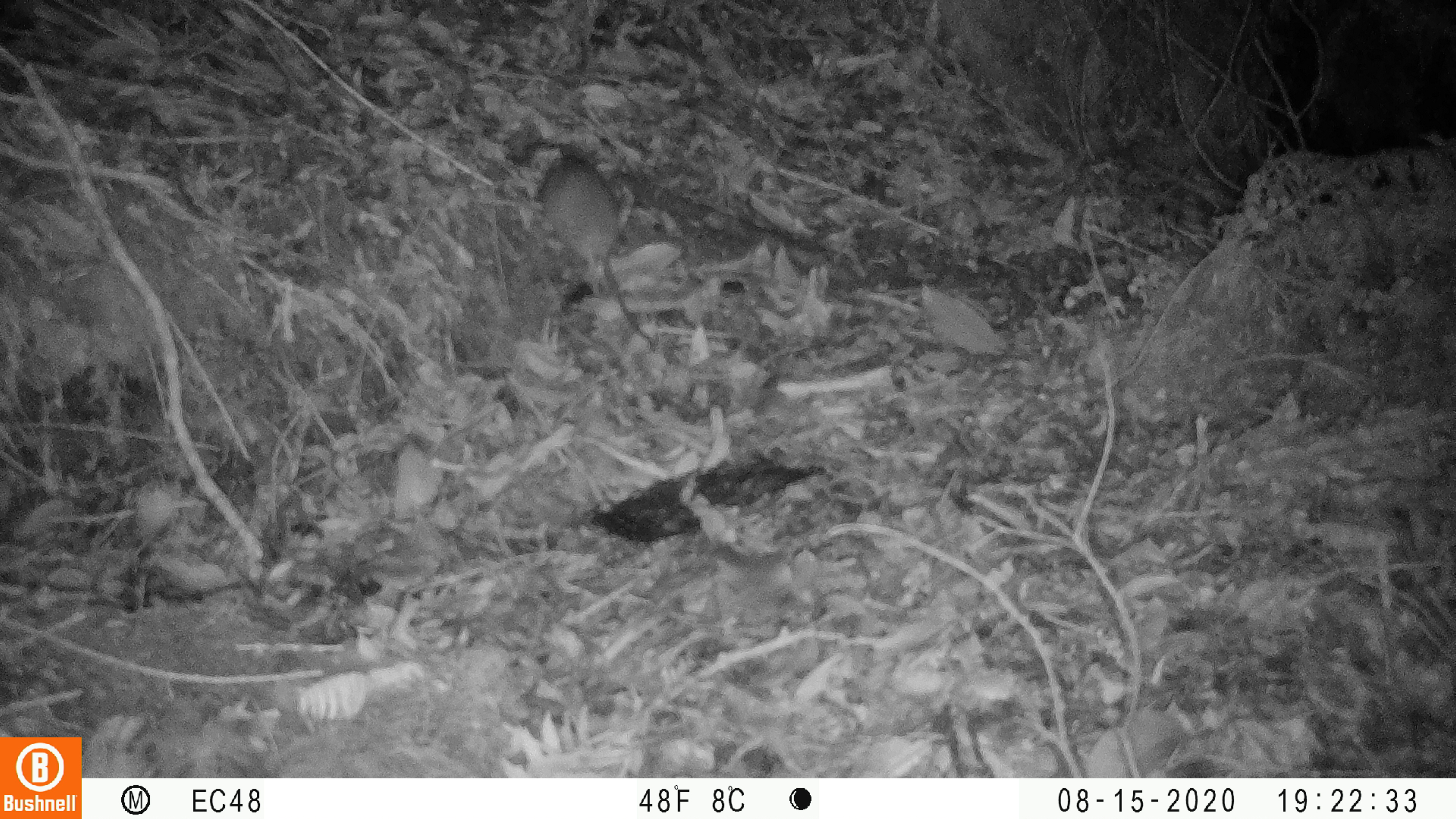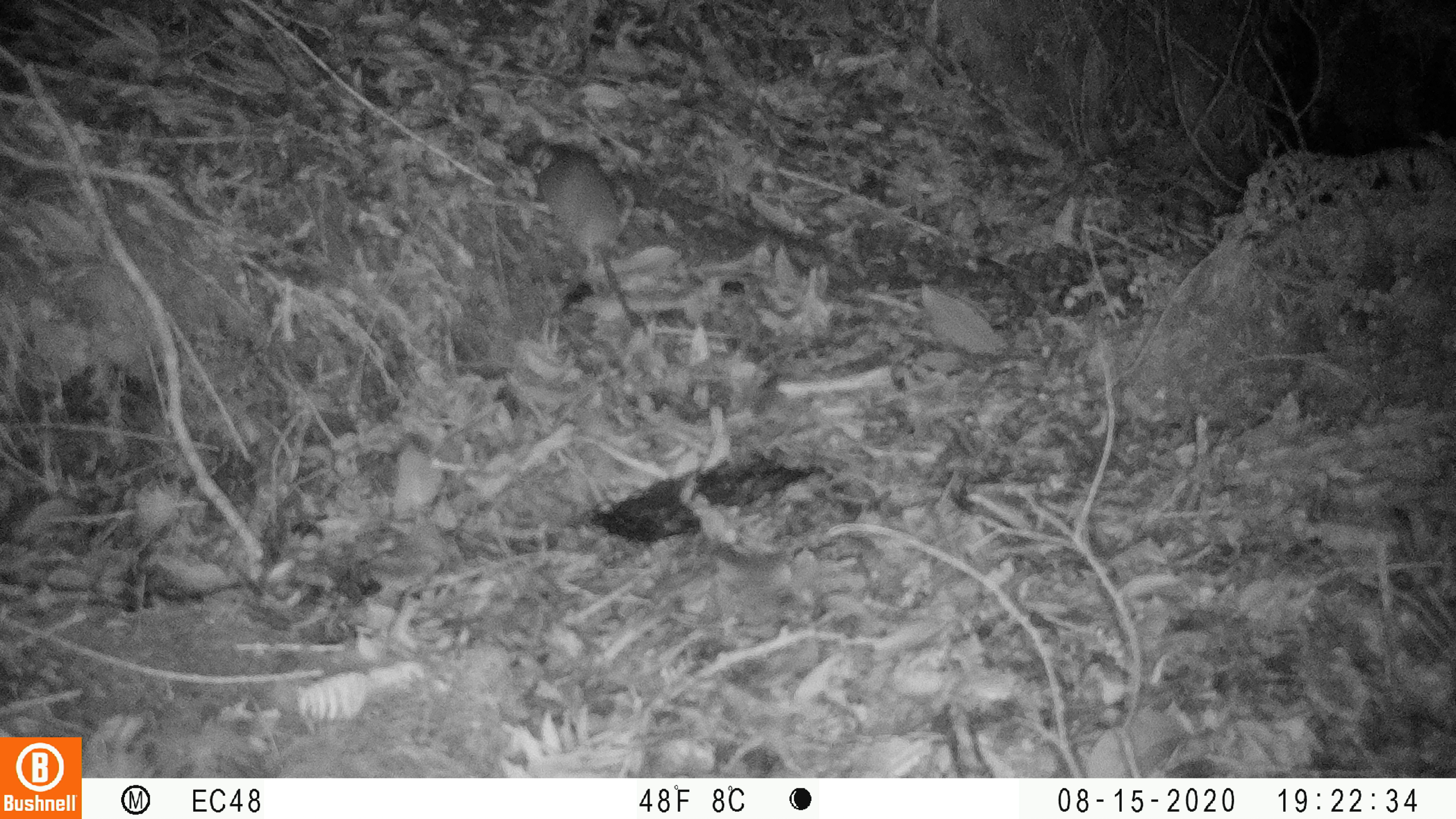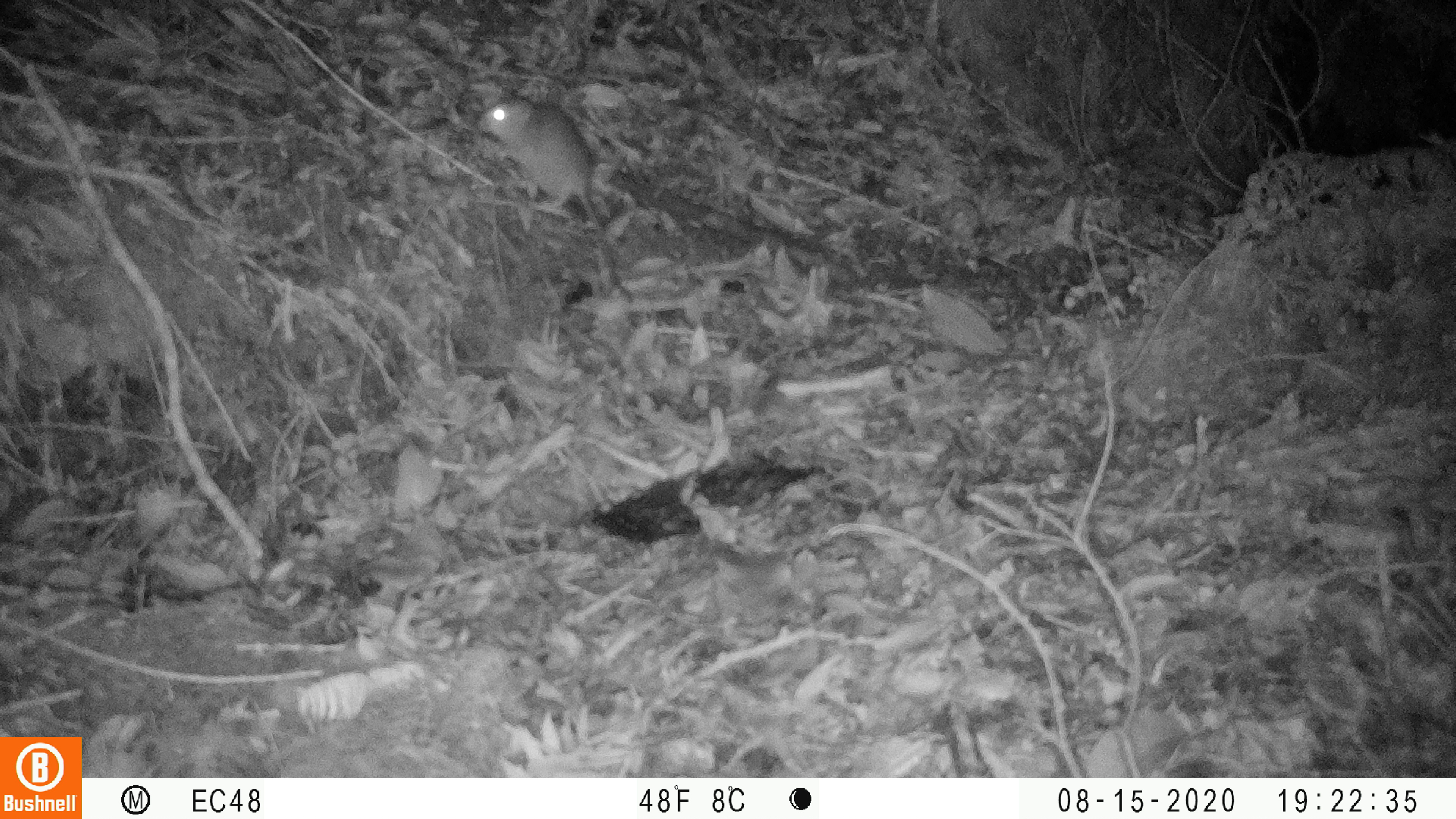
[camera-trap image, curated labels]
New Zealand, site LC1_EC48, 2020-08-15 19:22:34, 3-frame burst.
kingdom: Animalia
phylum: Chordata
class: Mammalia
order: Rodentia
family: Muridae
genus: Rattus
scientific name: Rattus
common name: rat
Rat (Rattus).